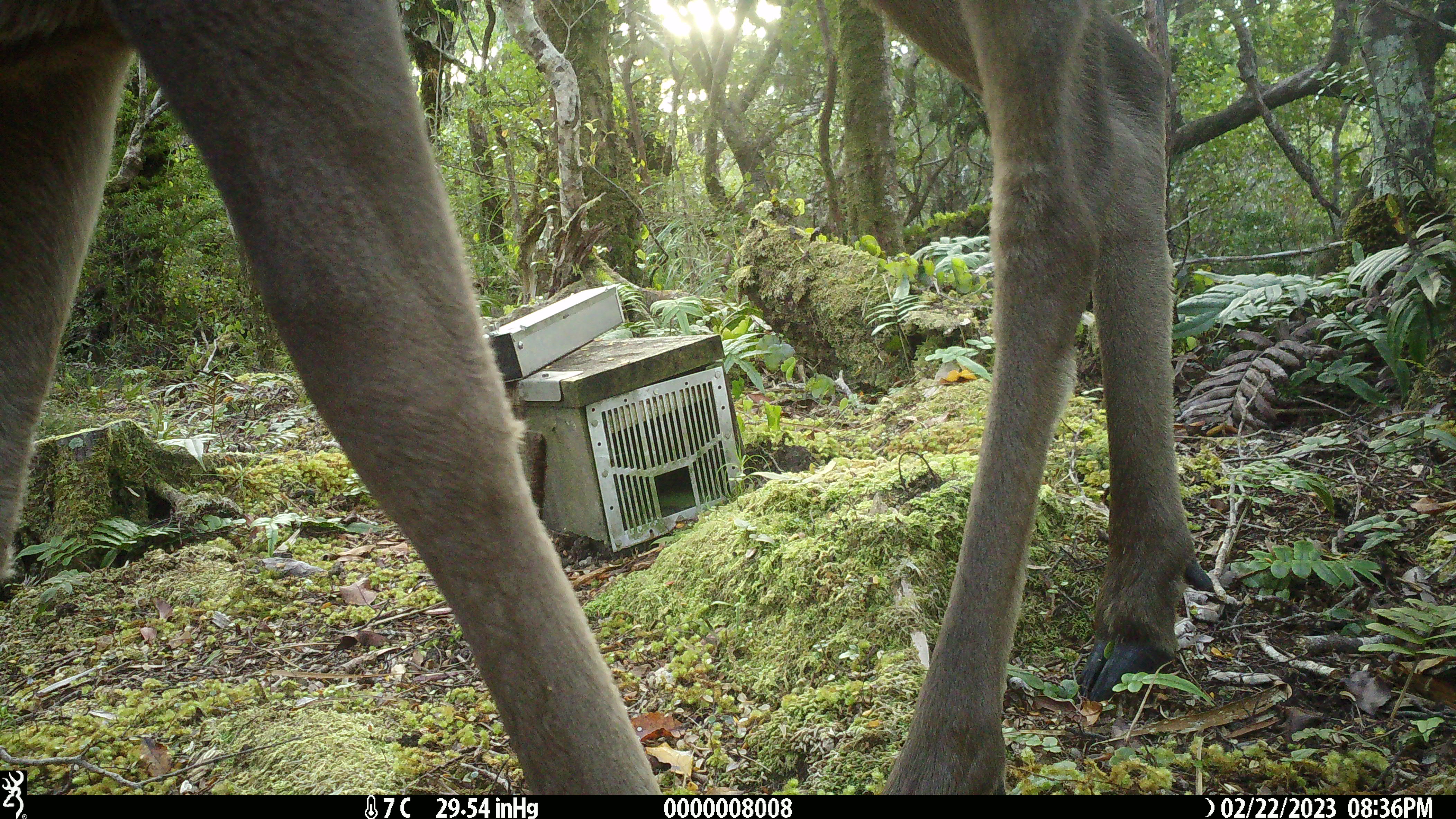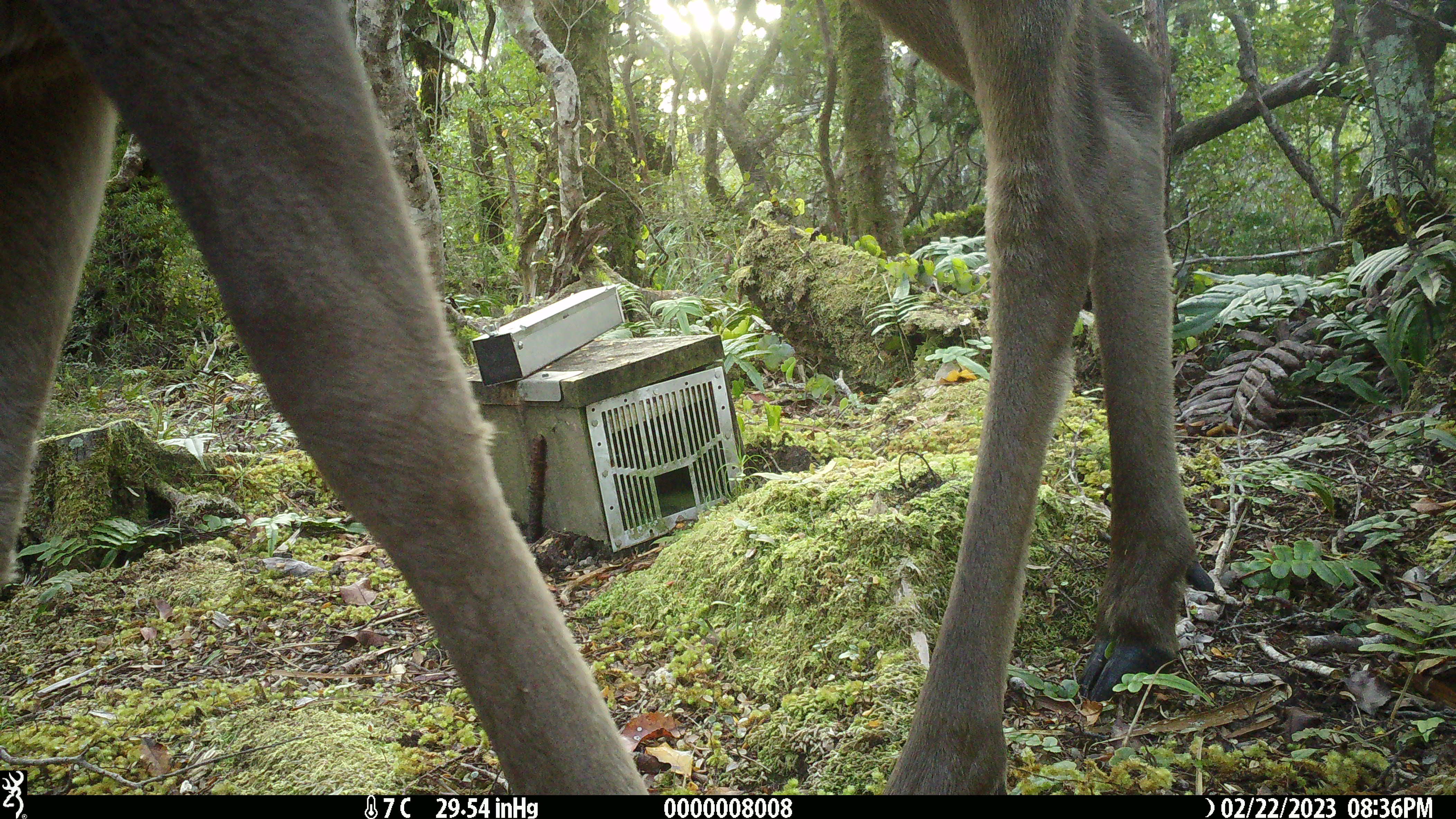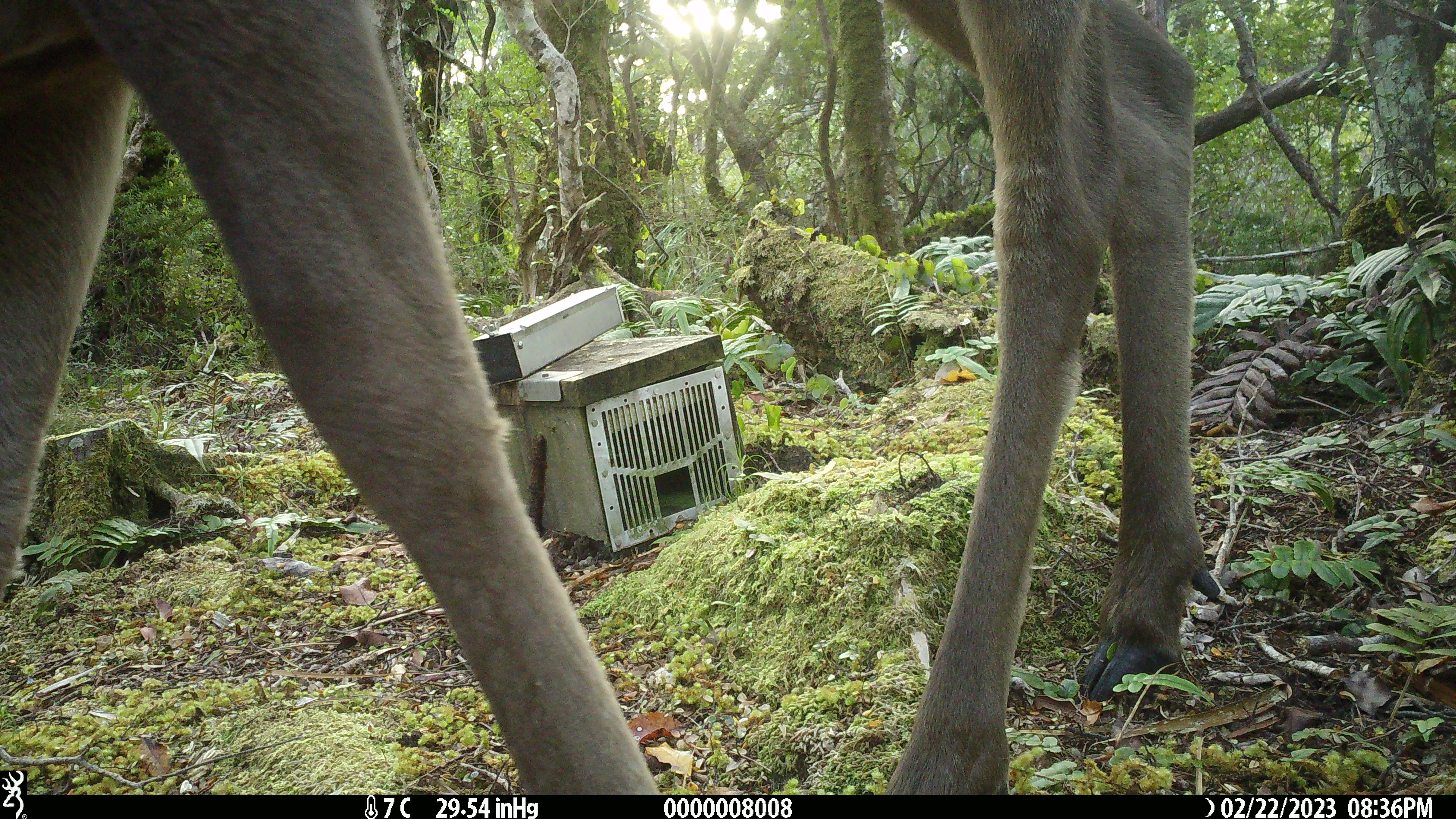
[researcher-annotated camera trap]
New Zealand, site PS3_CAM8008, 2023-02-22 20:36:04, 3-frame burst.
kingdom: Animalia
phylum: Chordata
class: Mammalia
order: Artiodactyla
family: Cervidae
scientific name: Cervidae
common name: deer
Deer (Cervidae).